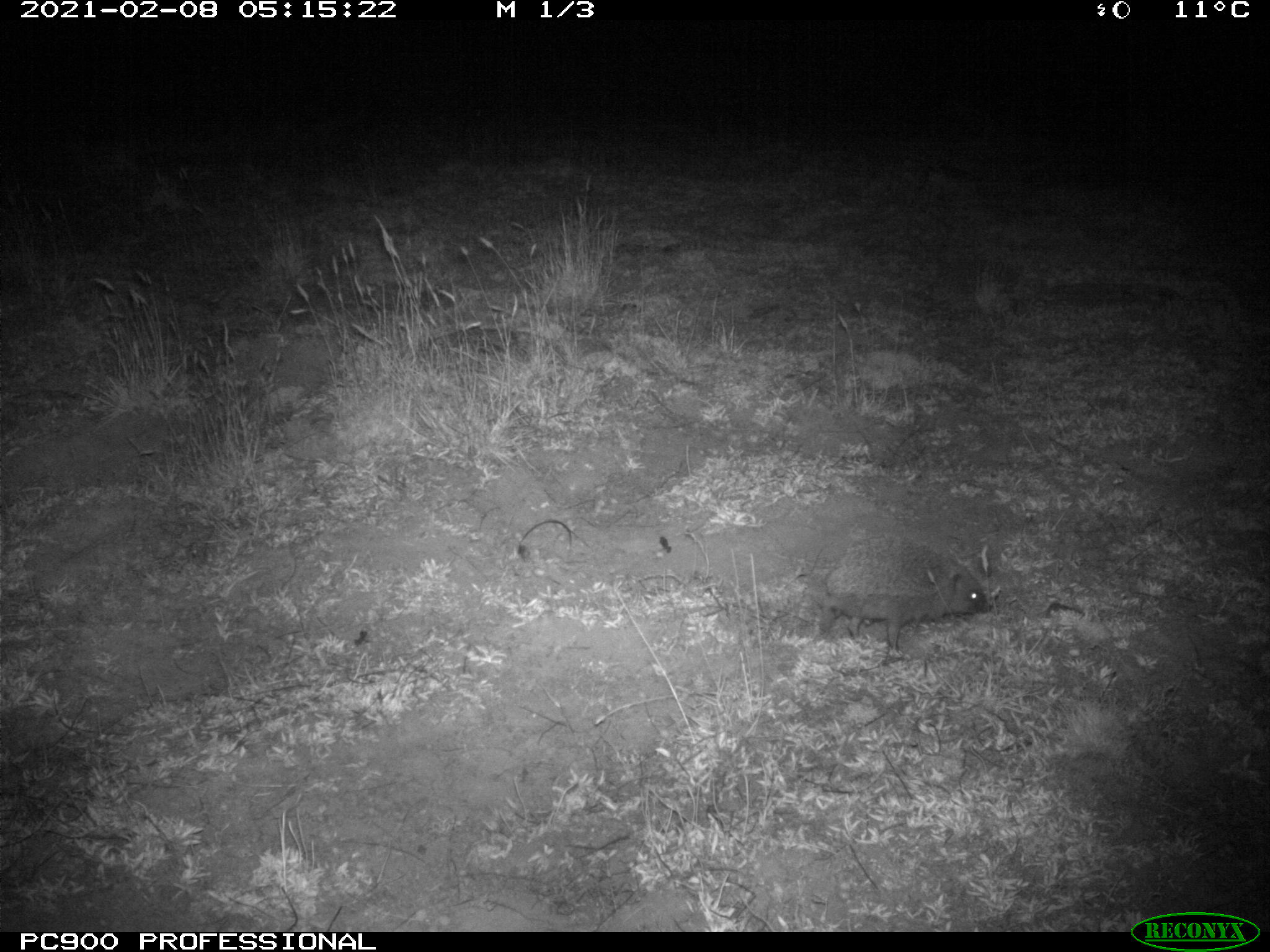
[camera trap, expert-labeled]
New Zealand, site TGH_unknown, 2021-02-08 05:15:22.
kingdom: Animalia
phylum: Chordata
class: Mammalia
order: Eulipotyphla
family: Erinaceidae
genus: Erinaceus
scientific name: Erinaceus europaeus europaeus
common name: european hedgehog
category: hedgehog